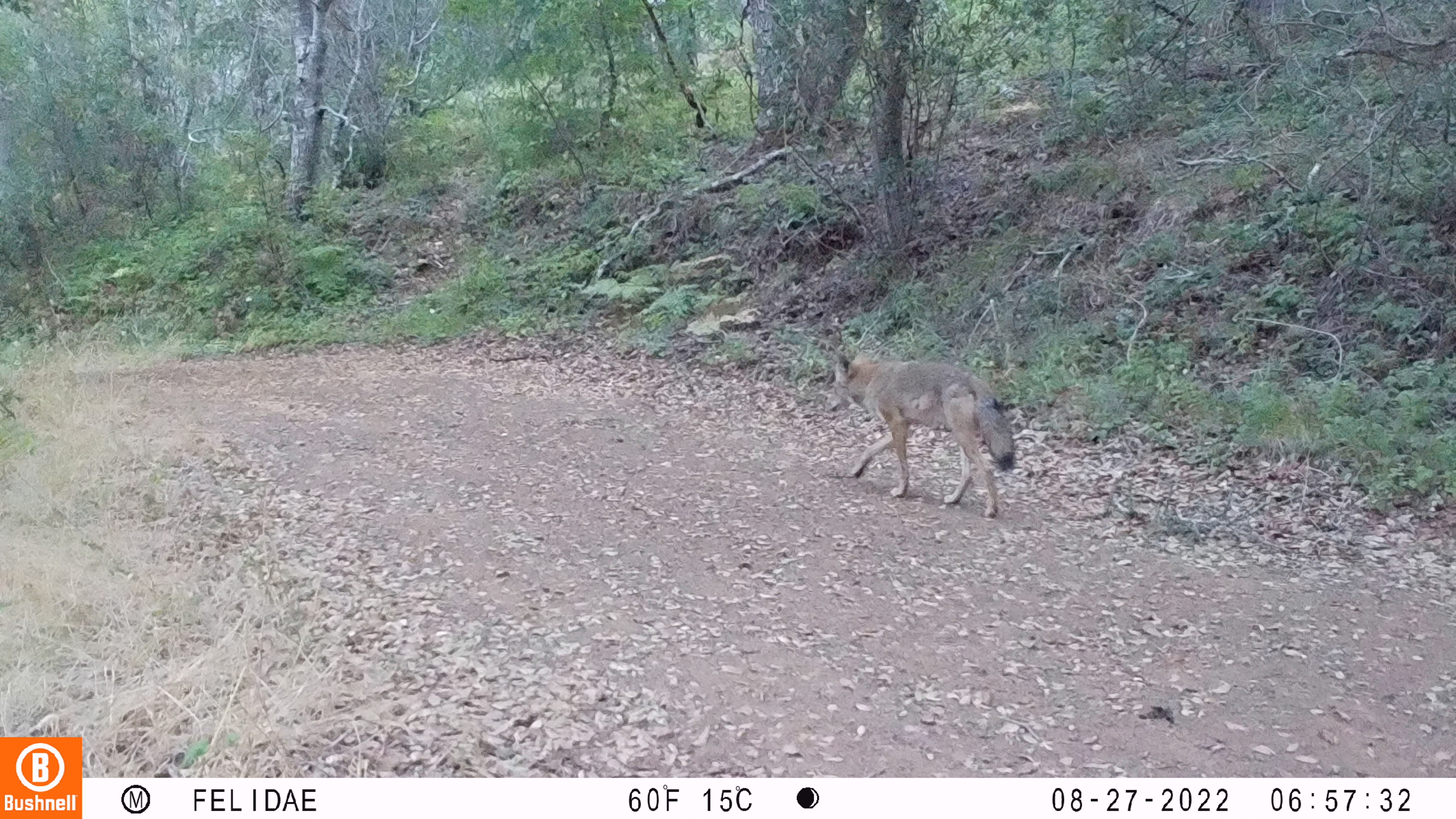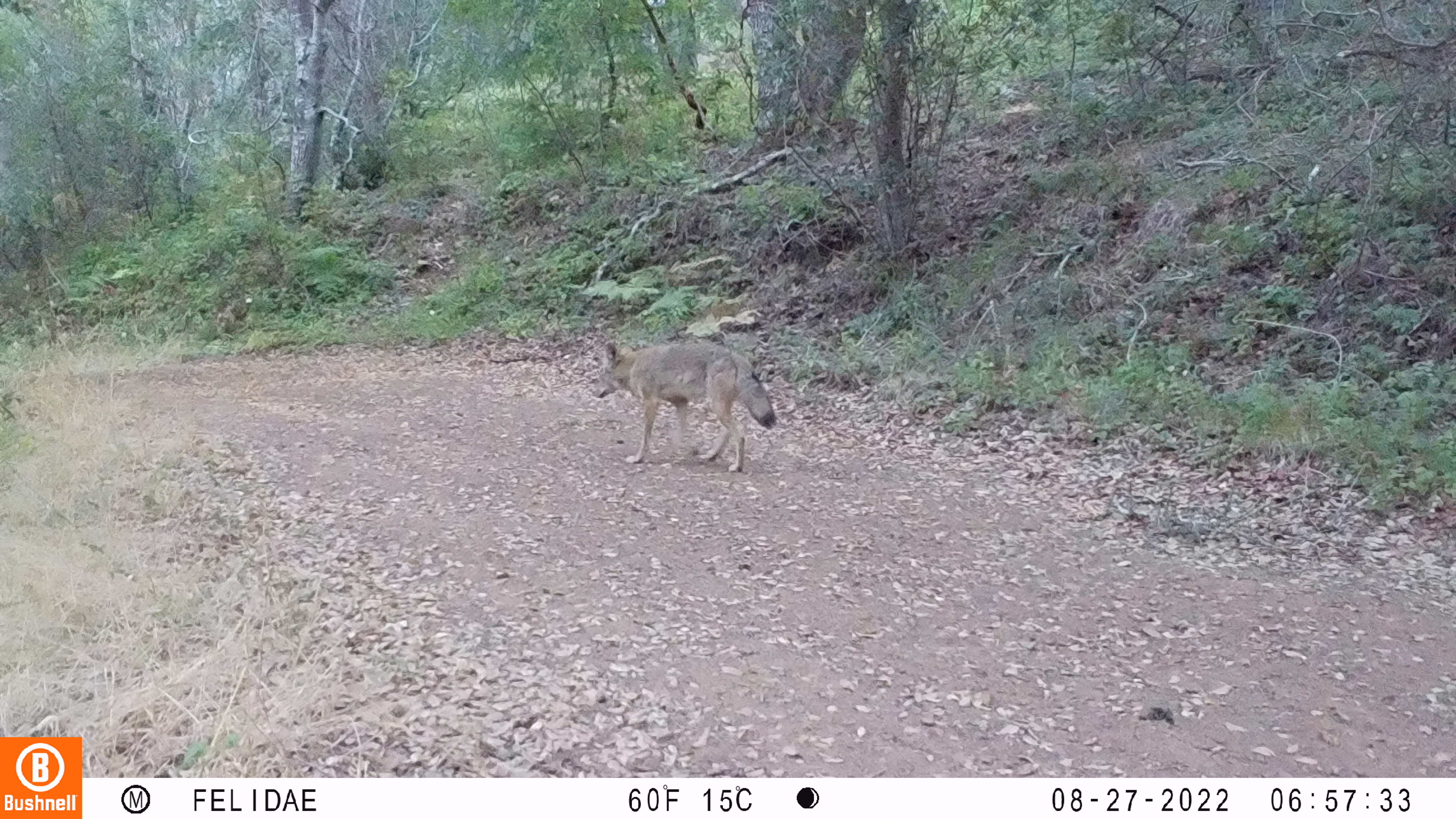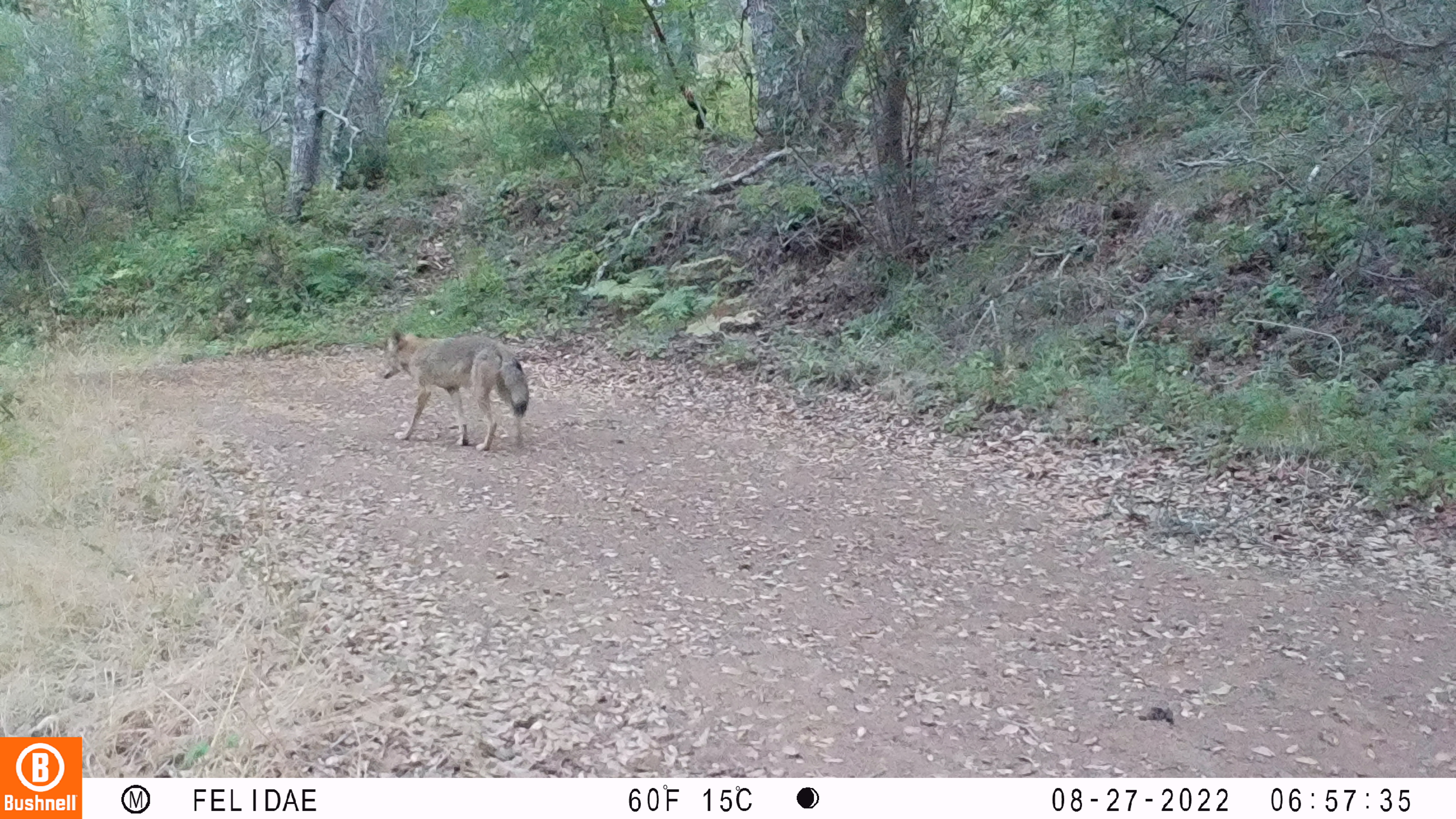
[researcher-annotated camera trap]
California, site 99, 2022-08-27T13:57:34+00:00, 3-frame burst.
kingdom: Animalia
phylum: Chordata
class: Mammalia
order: Carnivora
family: Canidae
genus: Canis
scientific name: Canis latrans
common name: coyote